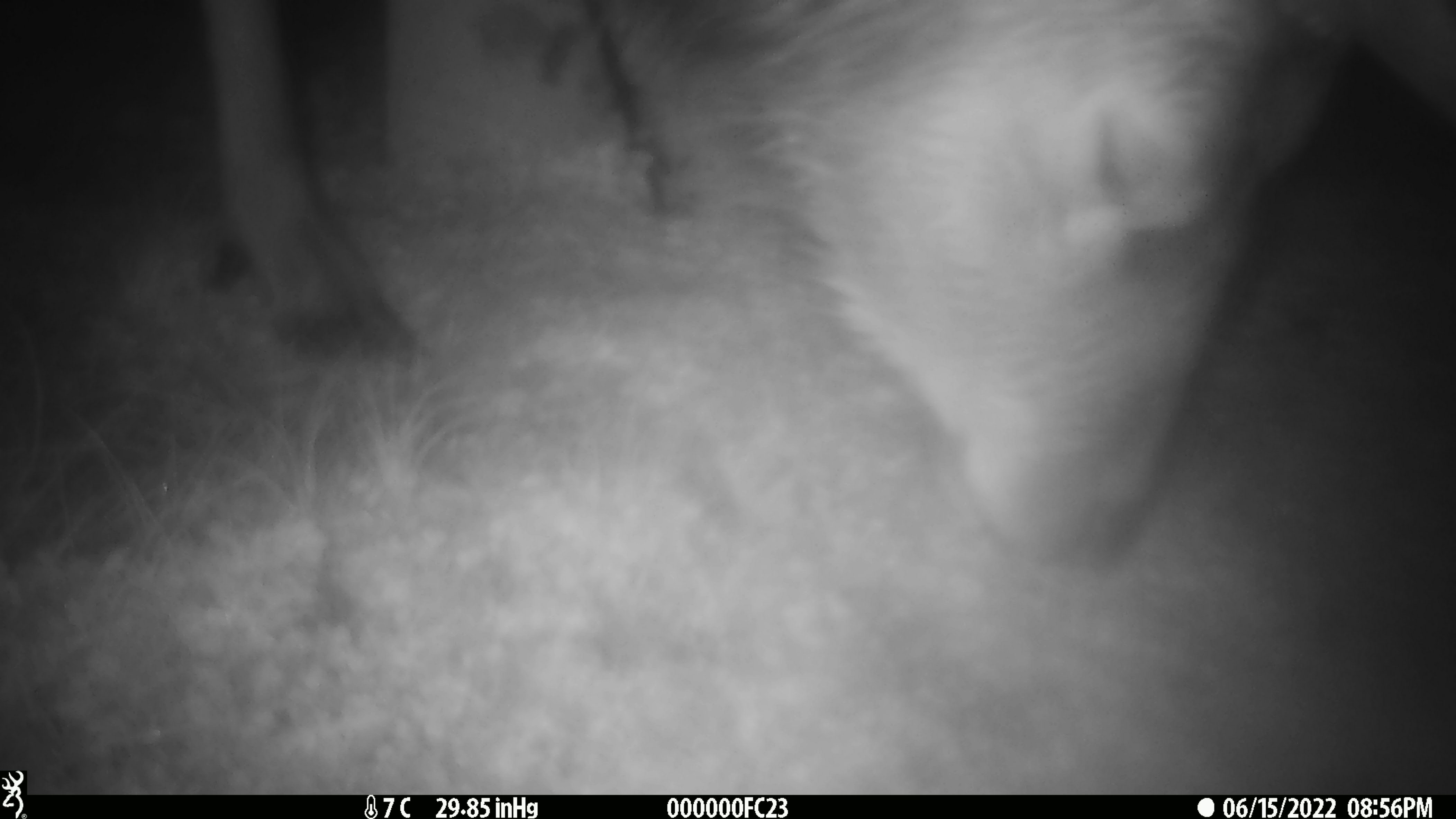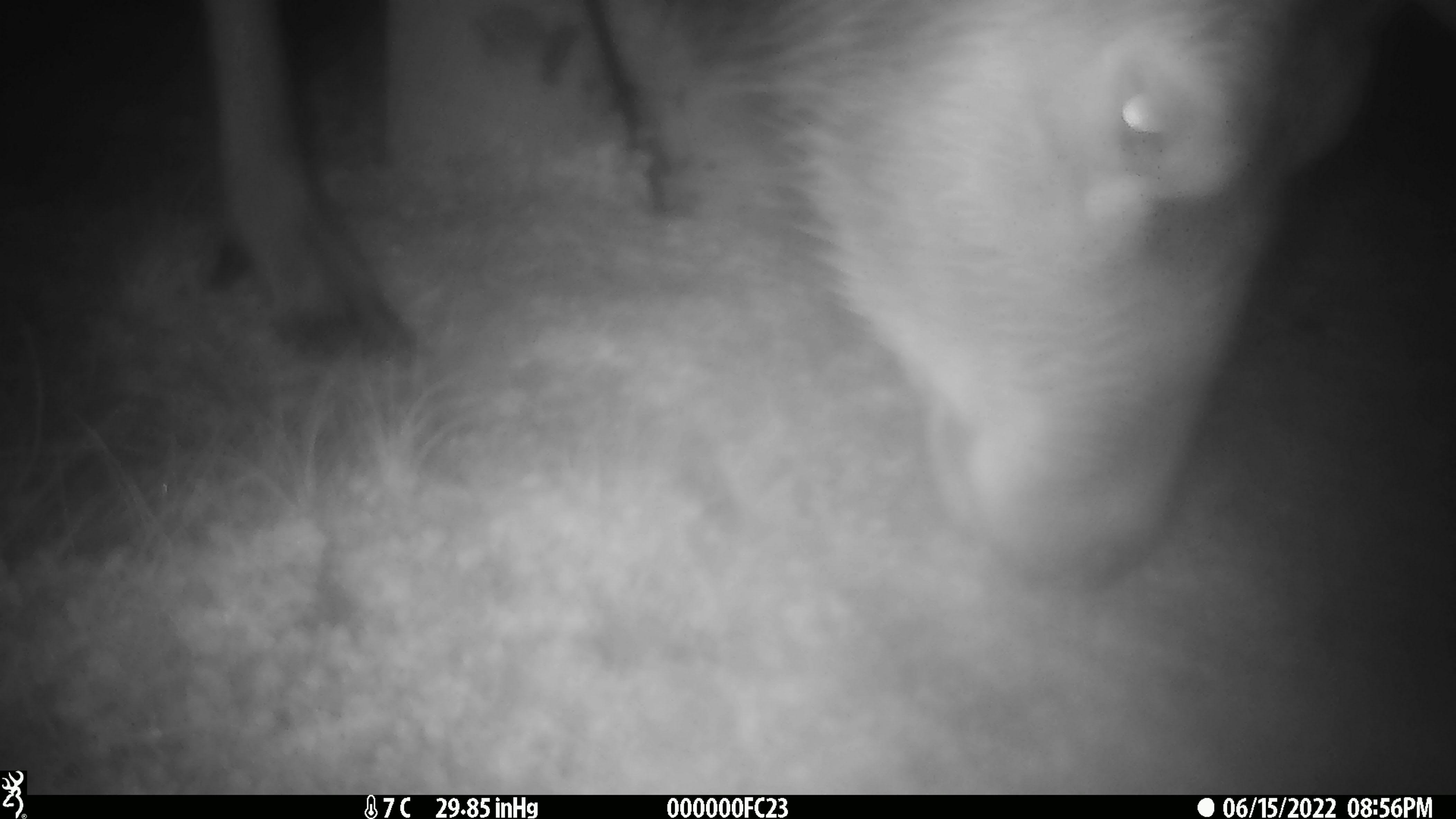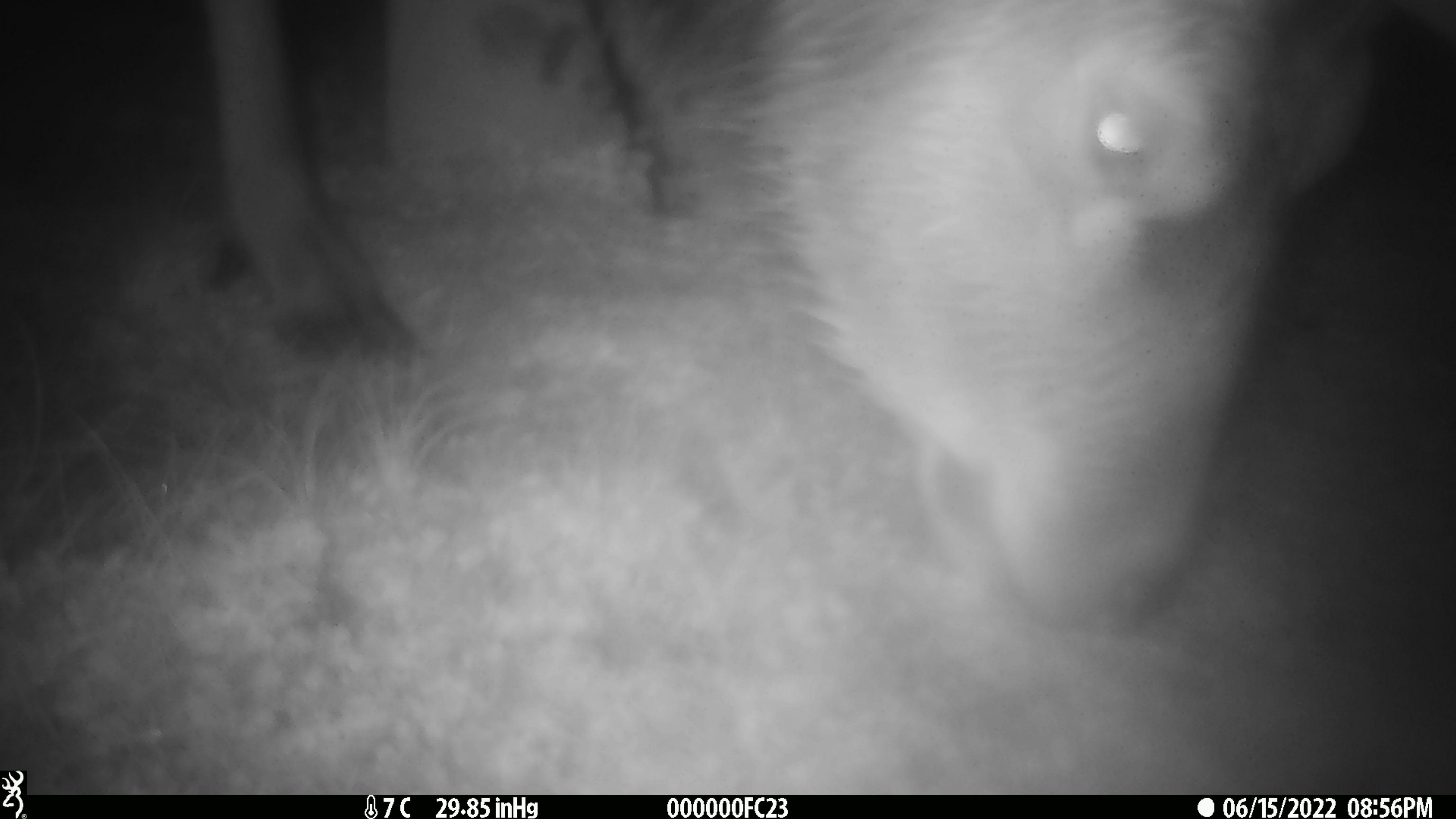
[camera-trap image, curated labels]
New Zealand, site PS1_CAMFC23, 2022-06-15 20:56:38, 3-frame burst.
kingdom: Animalia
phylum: Chordata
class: Mammalia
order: Artiodactyla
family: Cervidae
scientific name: Cervidae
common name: deer